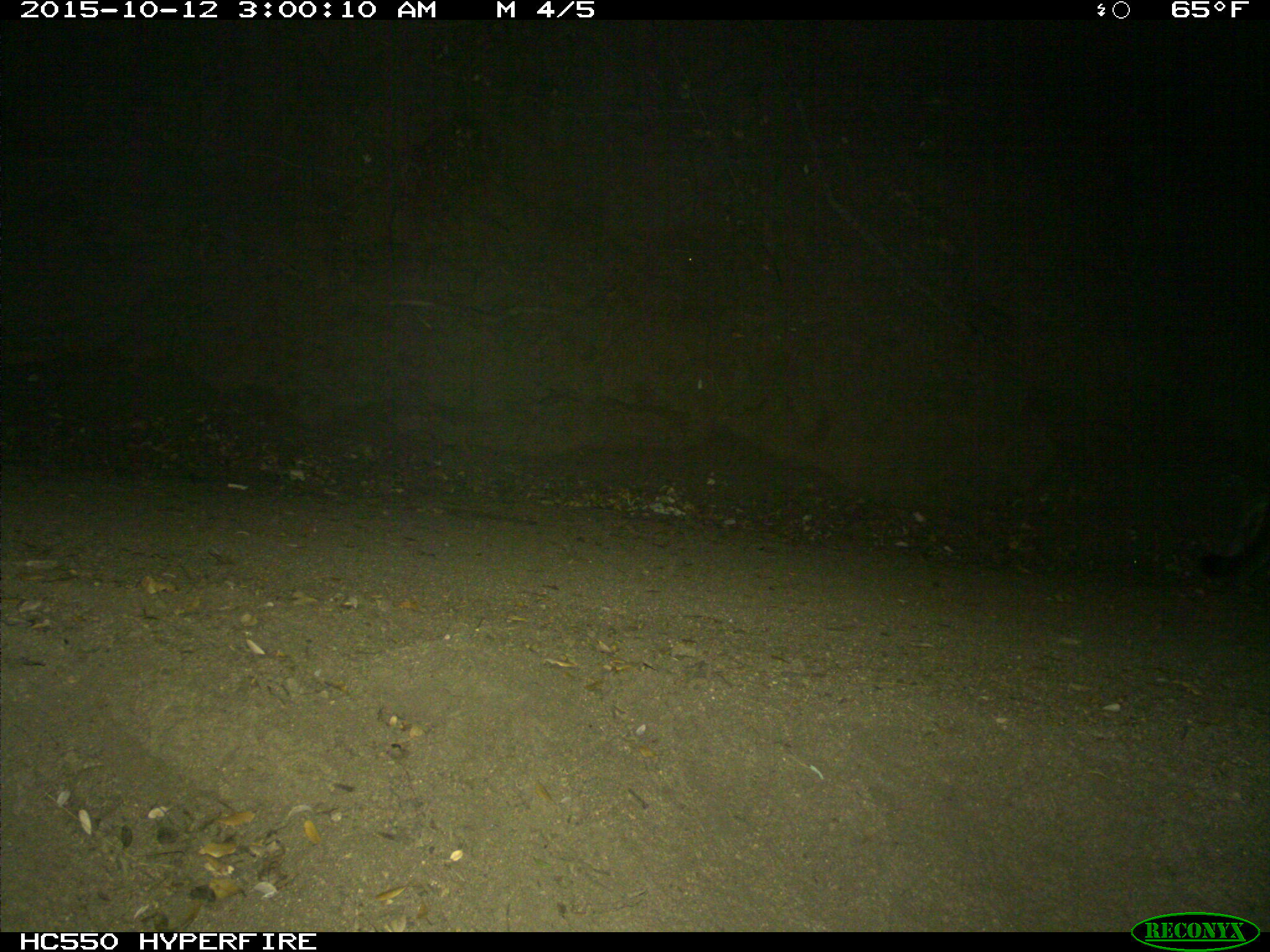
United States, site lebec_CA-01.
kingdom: Animalia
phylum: Chordata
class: Mammalia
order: Carnivora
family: Felidae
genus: Puma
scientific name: Puma concolor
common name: mountain lion